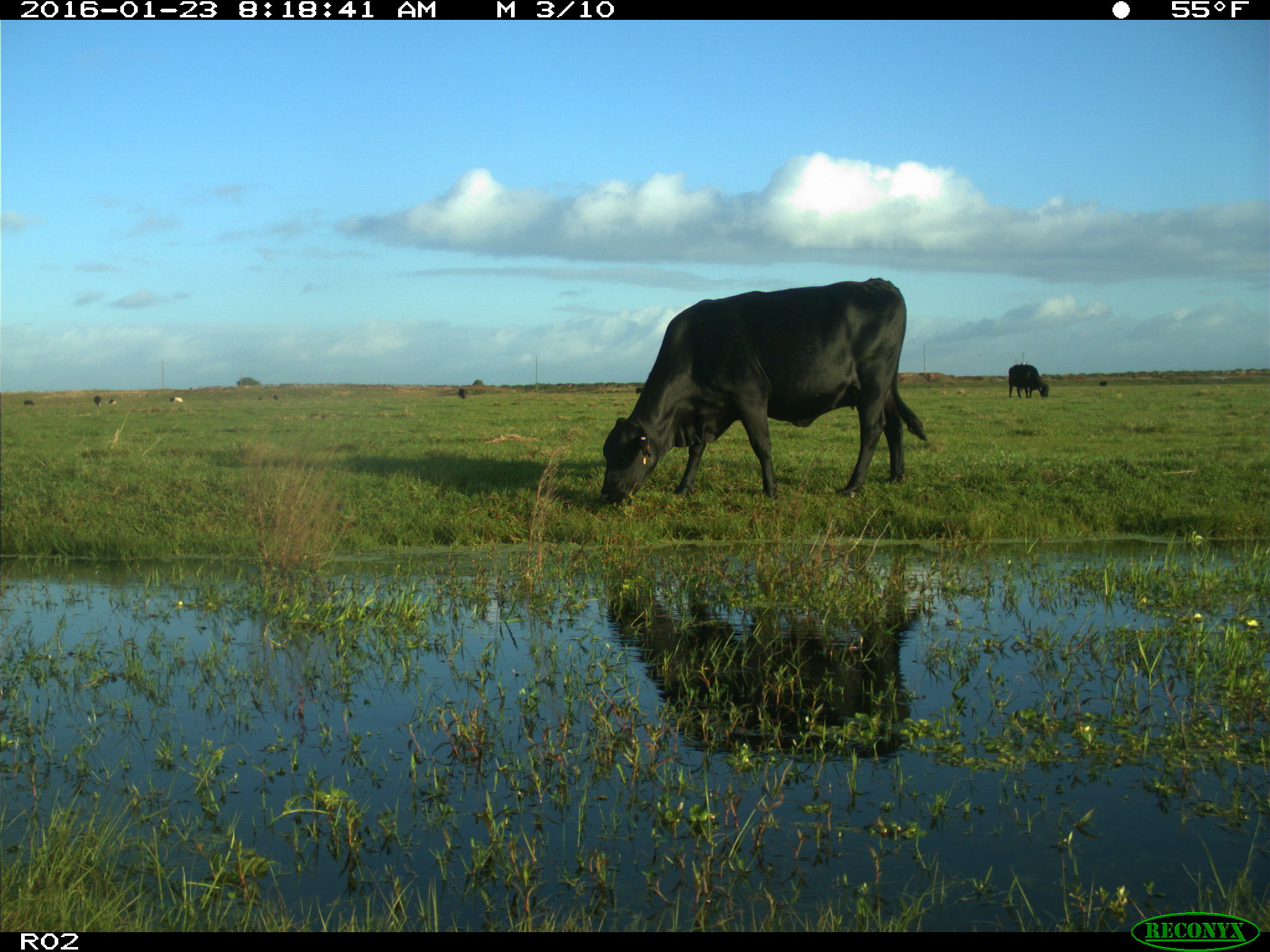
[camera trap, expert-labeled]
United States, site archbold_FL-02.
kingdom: Animalia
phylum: Chordata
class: Mammalia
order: Artiodactyla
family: Bovidae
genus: Bos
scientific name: Bos taurus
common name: domestic cow